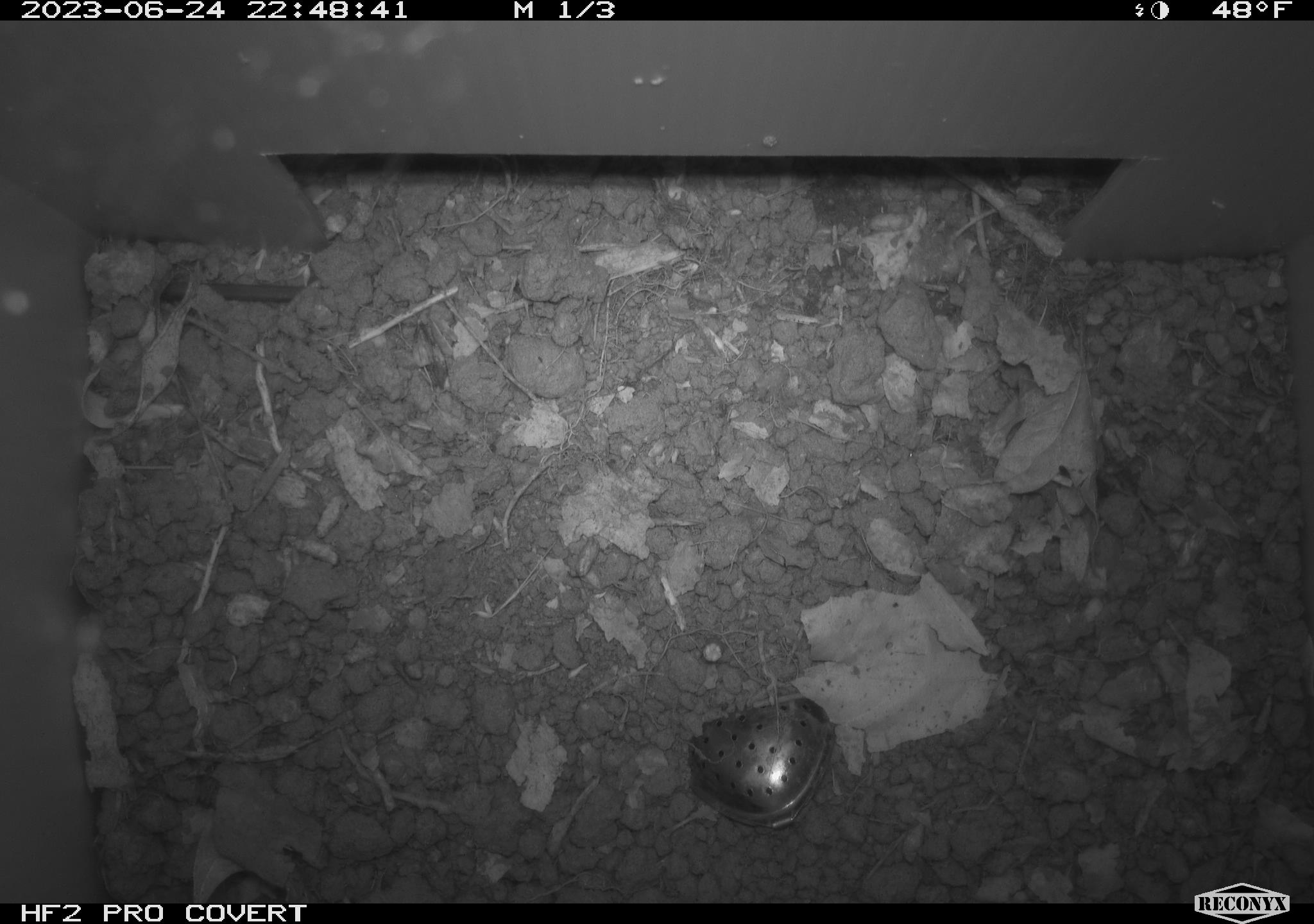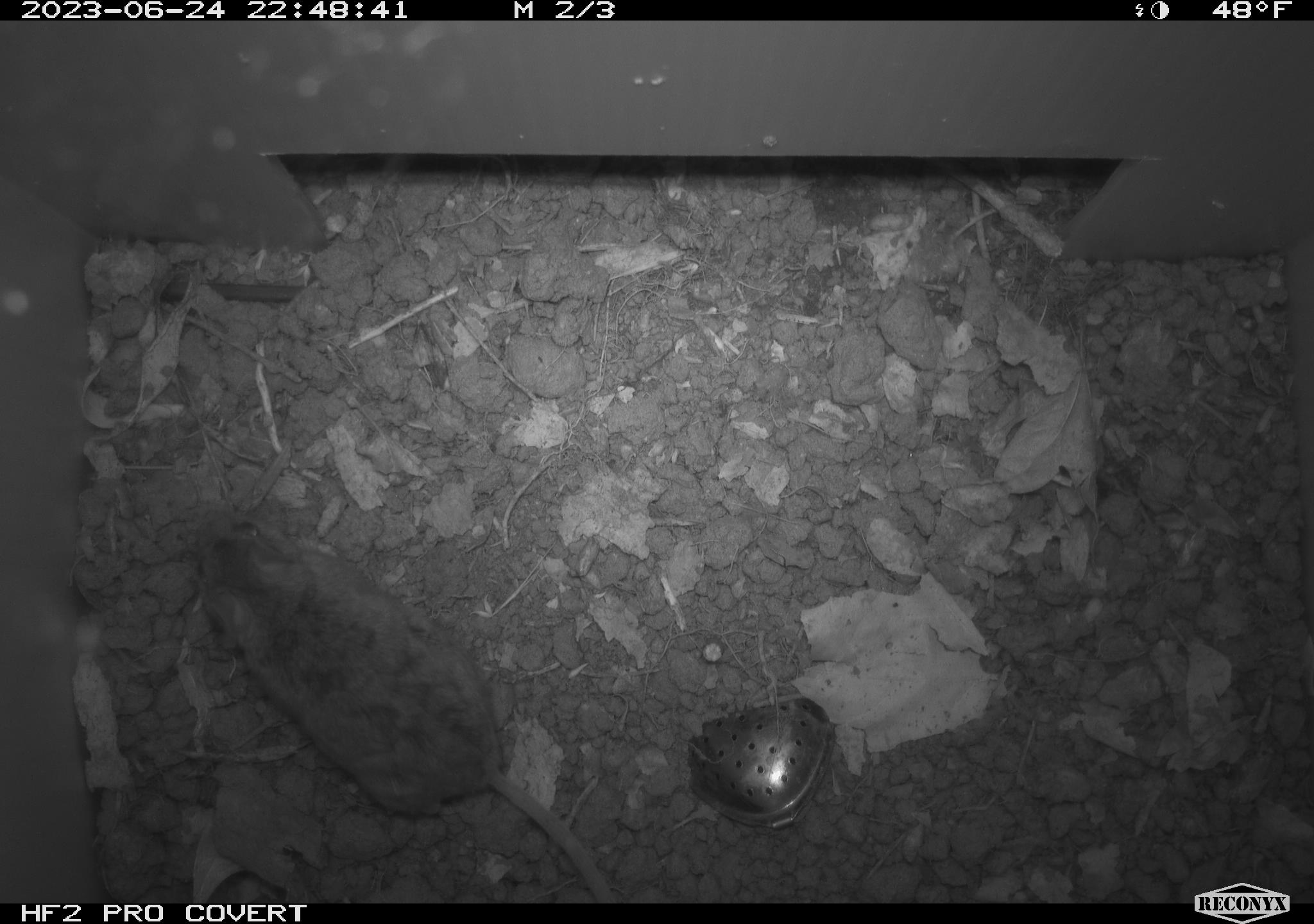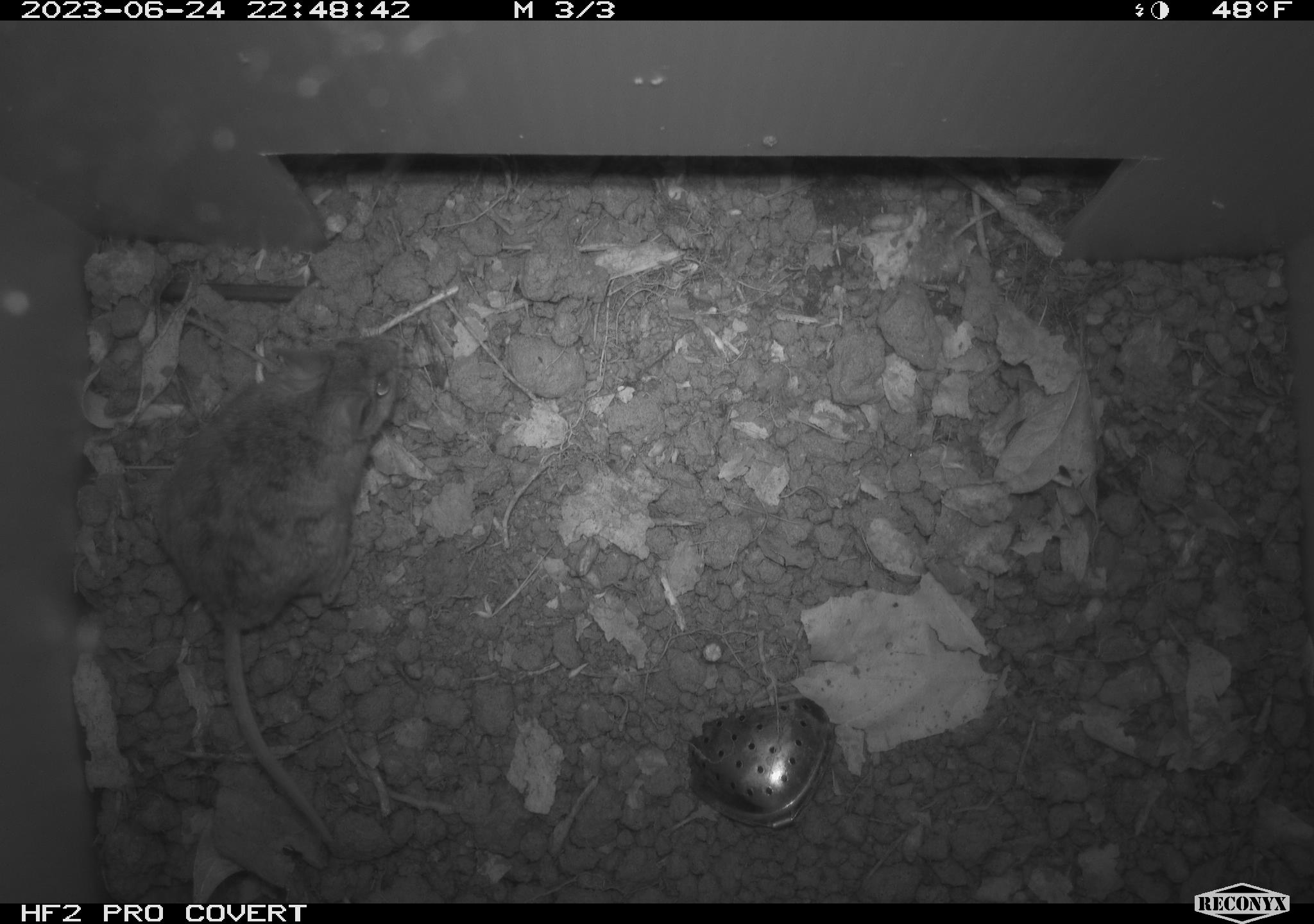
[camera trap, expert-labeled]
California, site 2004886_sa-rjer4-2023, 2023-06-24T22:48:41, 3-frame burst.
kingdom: Animalia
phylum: Chordata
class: Mammalia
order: Rodentia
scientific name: Rodentia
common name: mouse species